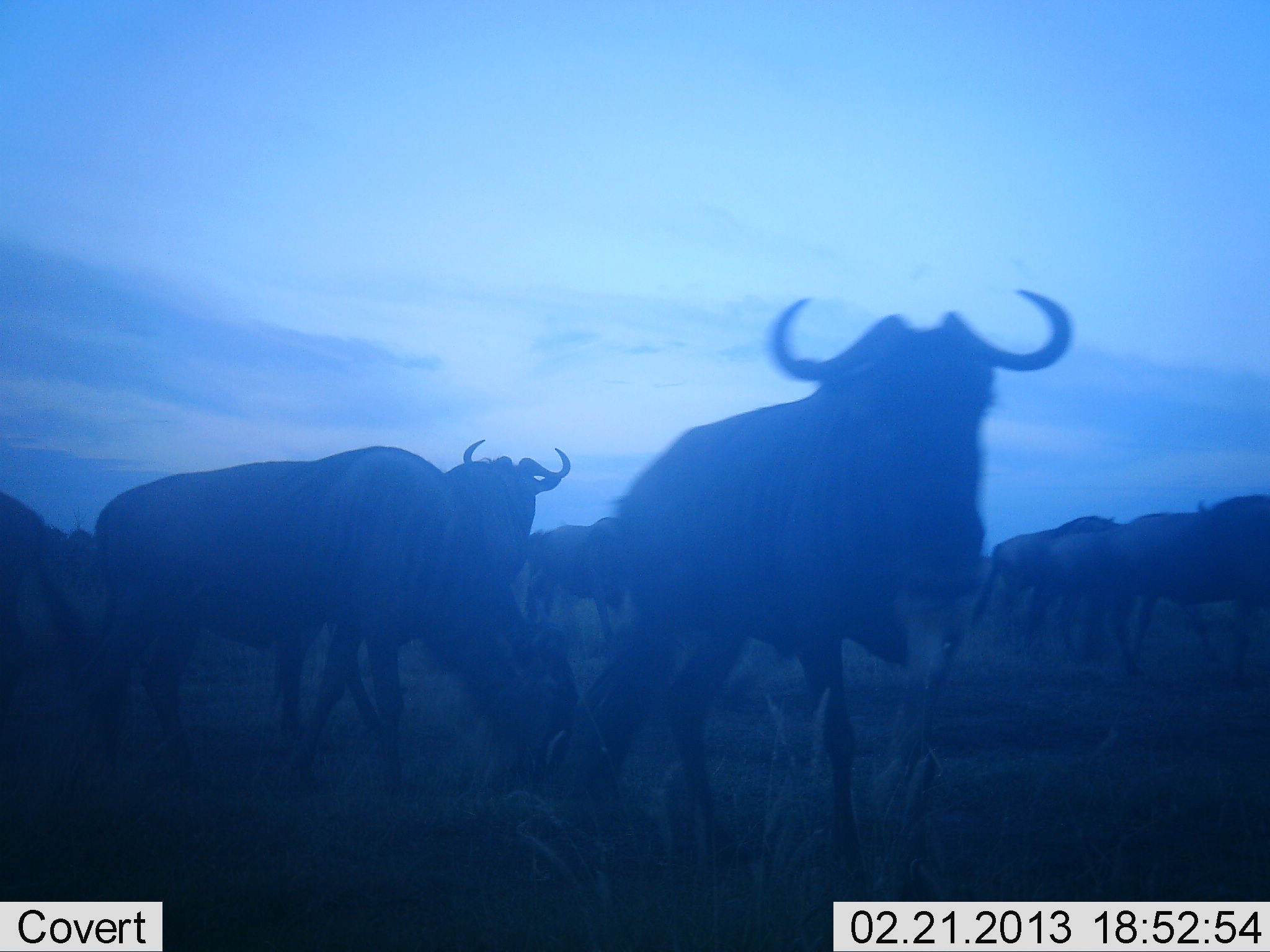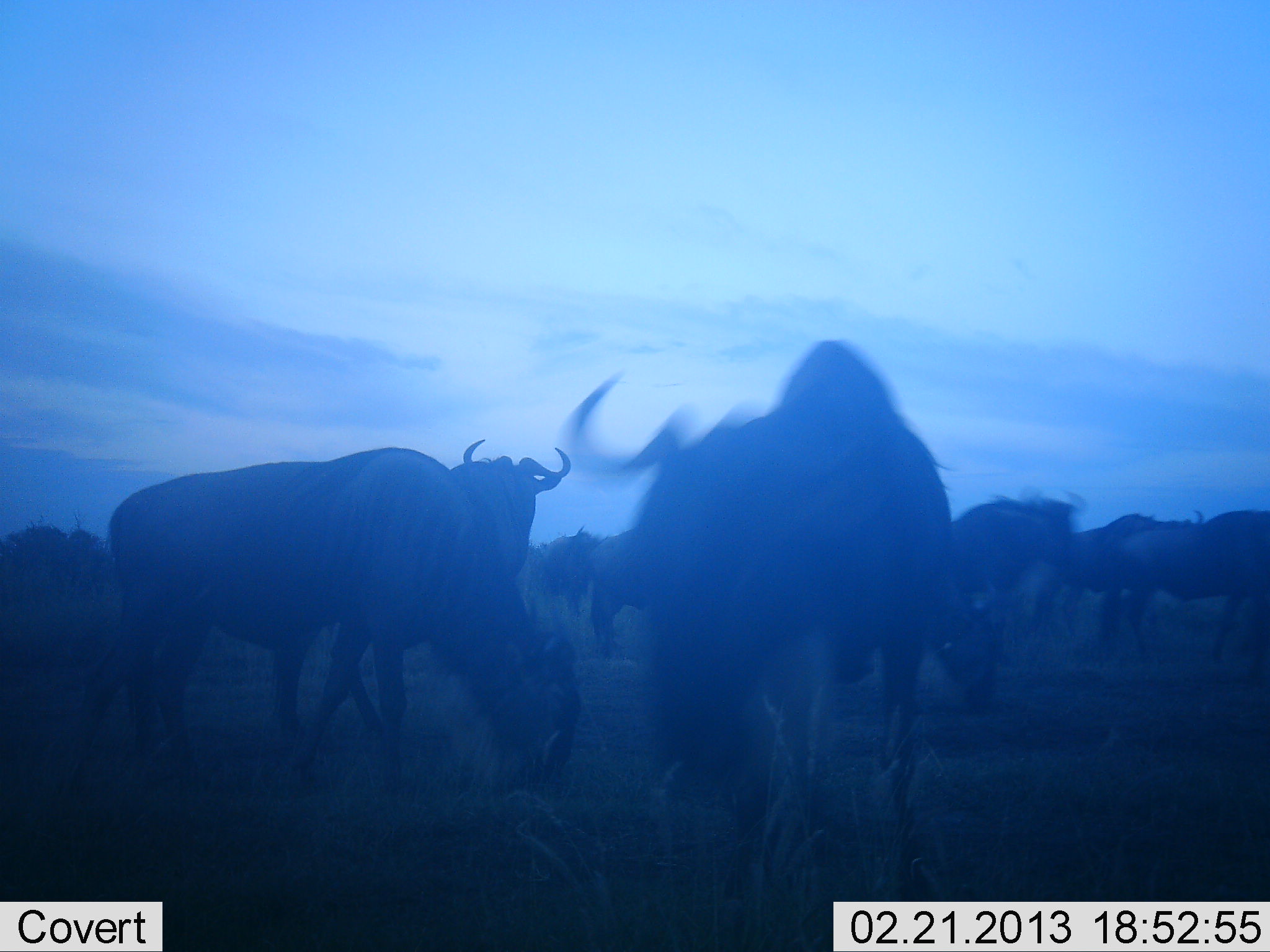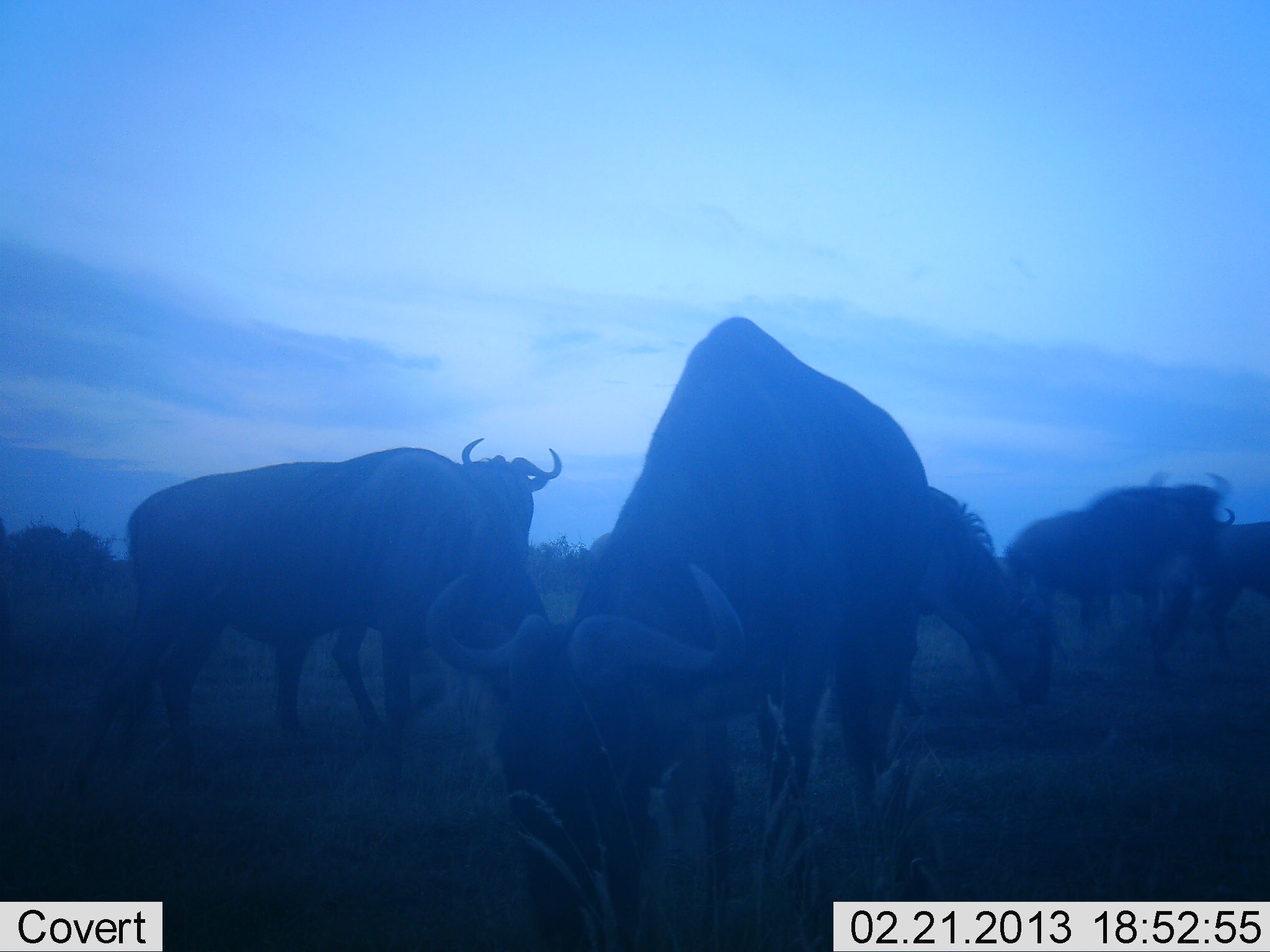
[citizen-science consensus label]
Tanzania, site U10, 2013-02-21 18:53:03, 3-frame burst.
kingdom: Animalia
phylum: Chordata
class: Mammalia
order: Artiodactyla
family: Bovidae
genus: Connochaetes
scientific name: Connochaetes taurinus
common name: blue wildebeest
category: wildebeest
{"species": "wildebeest (blue wildebeest) (Connochaetes taurinus)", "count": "11-50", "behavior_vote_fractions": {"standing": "57%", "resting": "0%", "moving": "71%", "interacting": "0%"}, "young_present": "0%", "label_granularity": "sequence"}